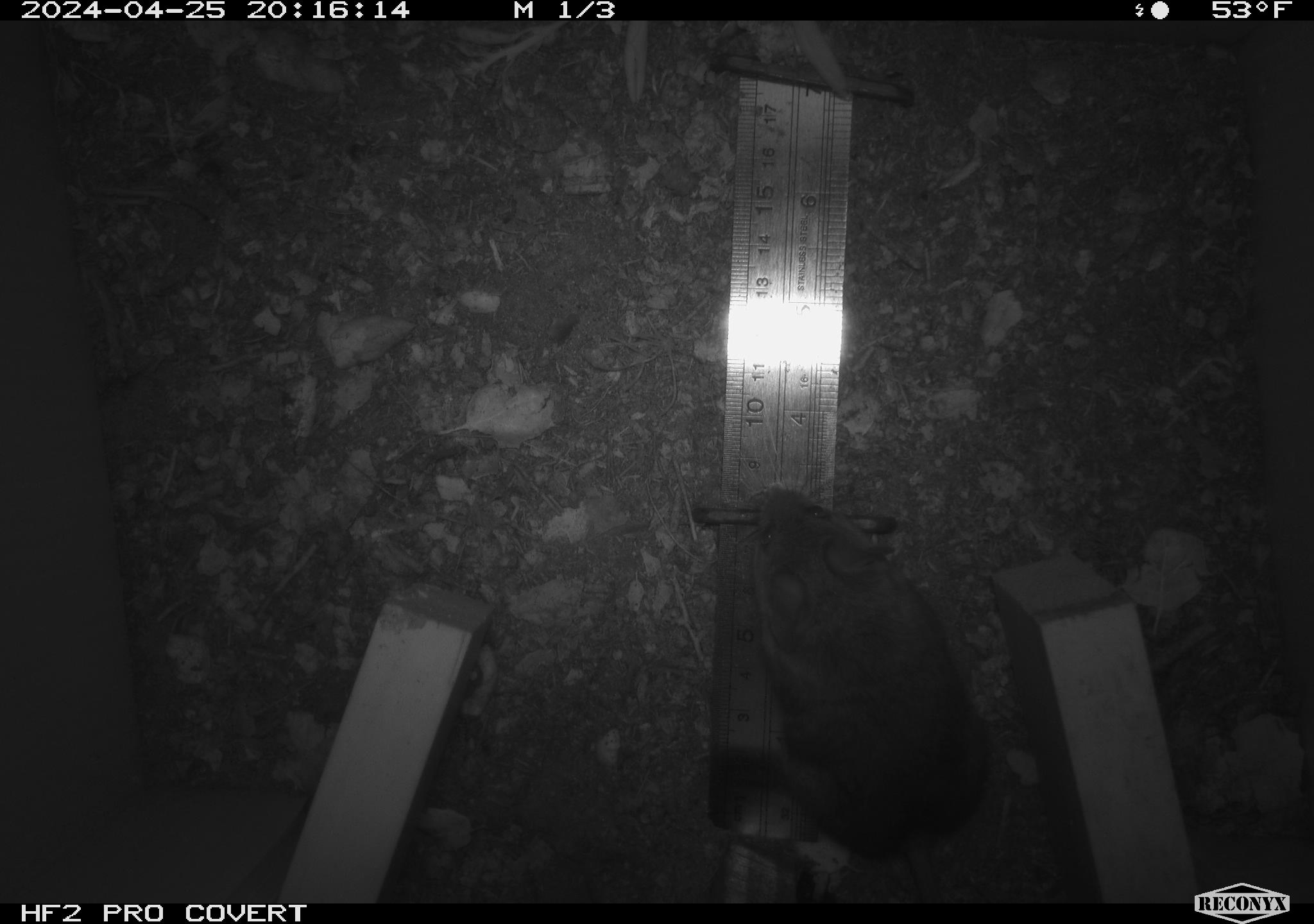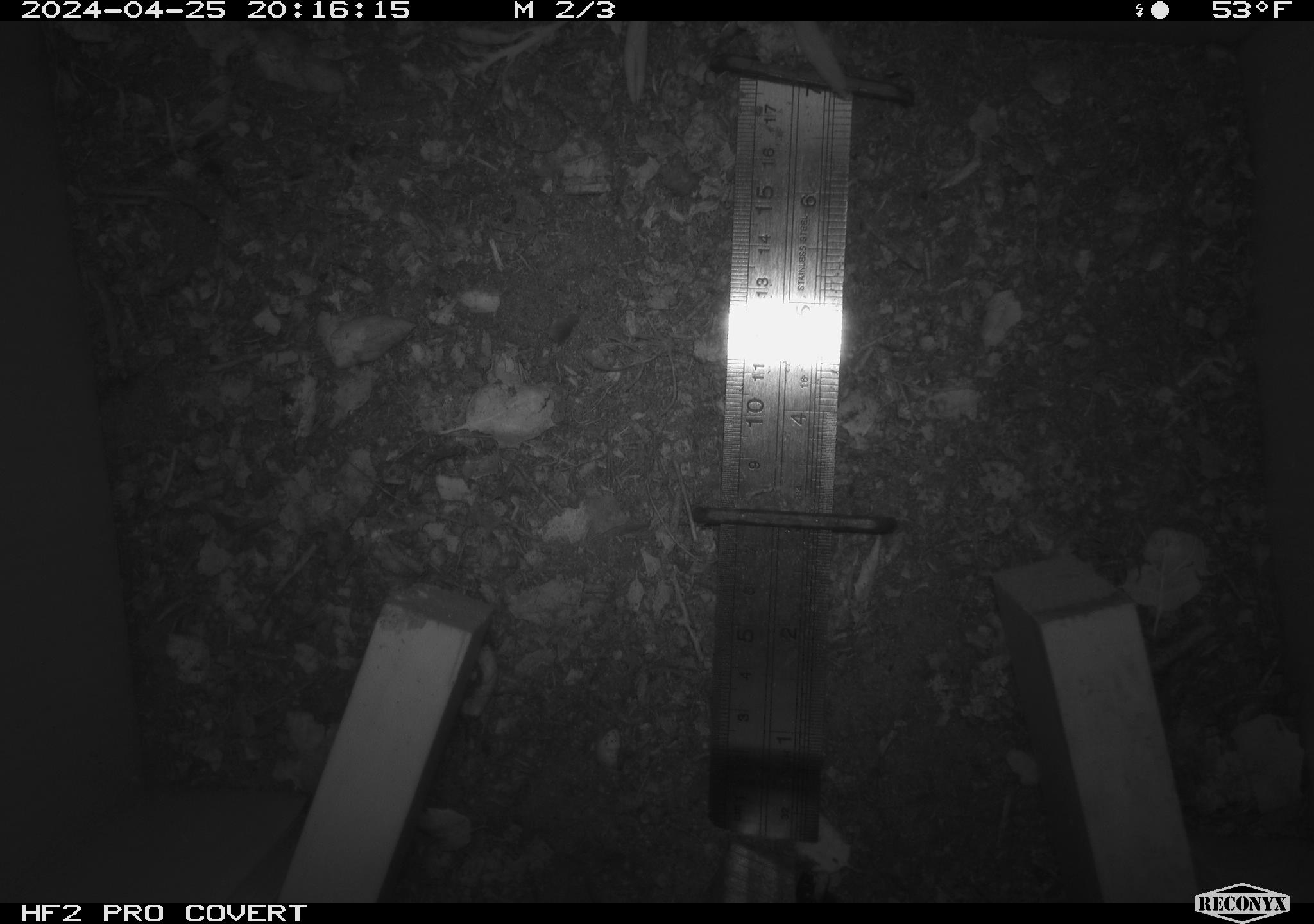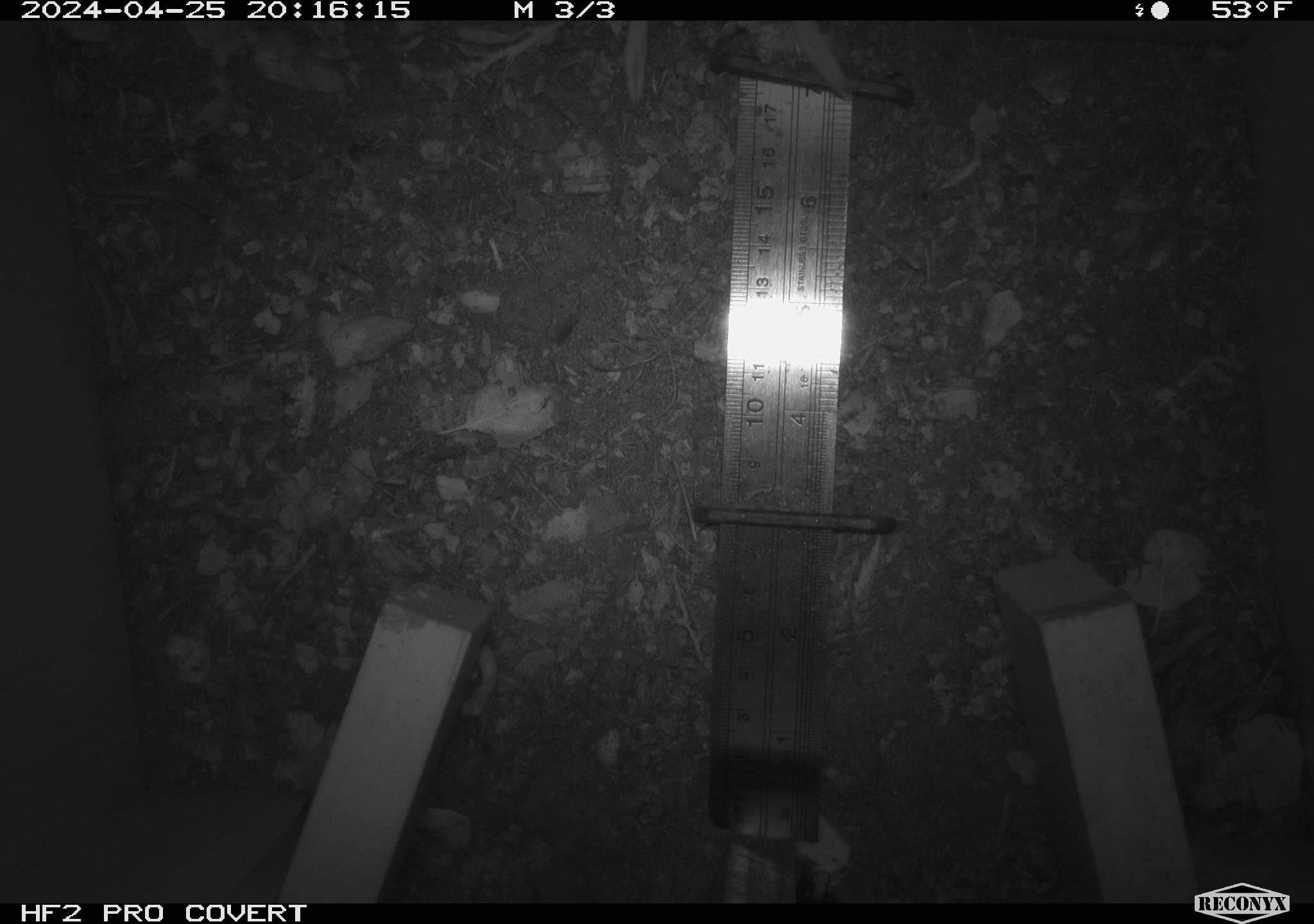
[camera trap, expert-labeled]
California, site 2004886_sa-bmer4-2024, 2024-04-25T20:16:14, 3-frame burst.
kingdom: Animalia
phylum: Chordata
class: Mammalia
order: Rodentia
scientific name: Rodentia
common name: mouse species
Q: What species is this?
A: Mouse species (Rodentia).